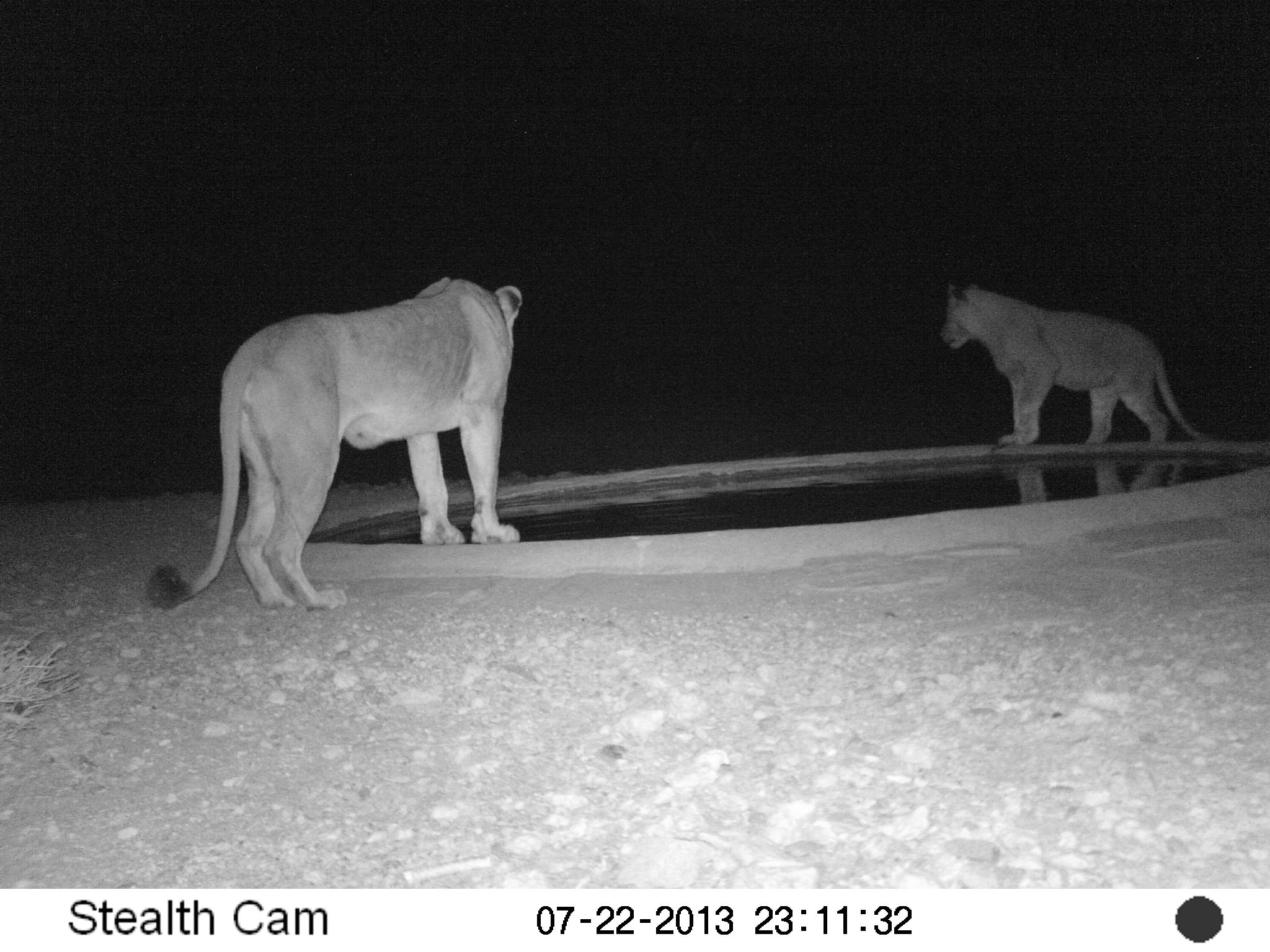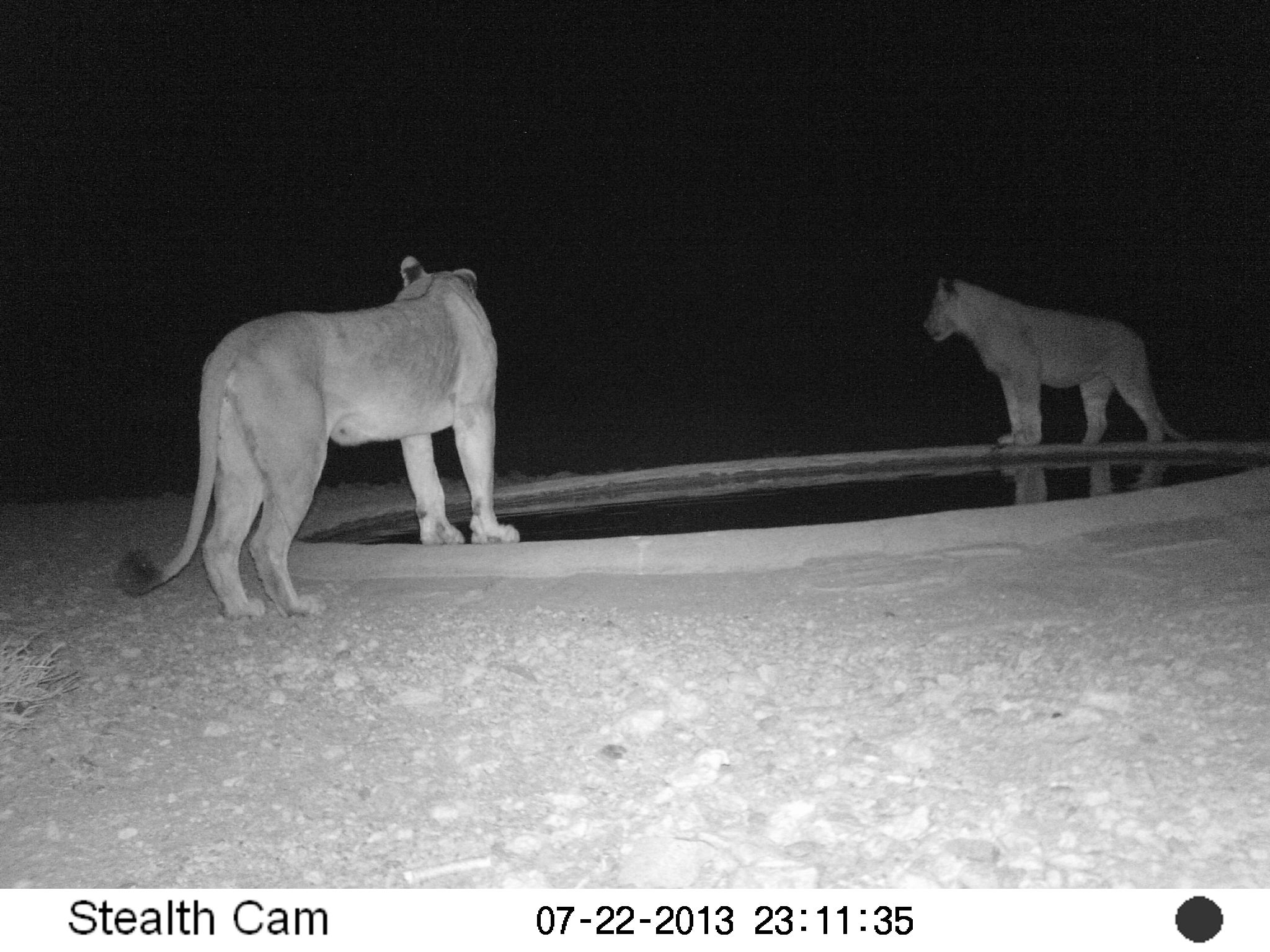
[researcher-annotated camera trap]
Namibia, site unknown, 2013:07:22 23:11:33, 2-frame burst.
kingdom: Animalia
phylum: Chordata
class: Mammalia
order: Carnivora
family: Felidae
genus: Panthera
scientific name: Panthera leo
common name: lion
Panthera leo (lion).